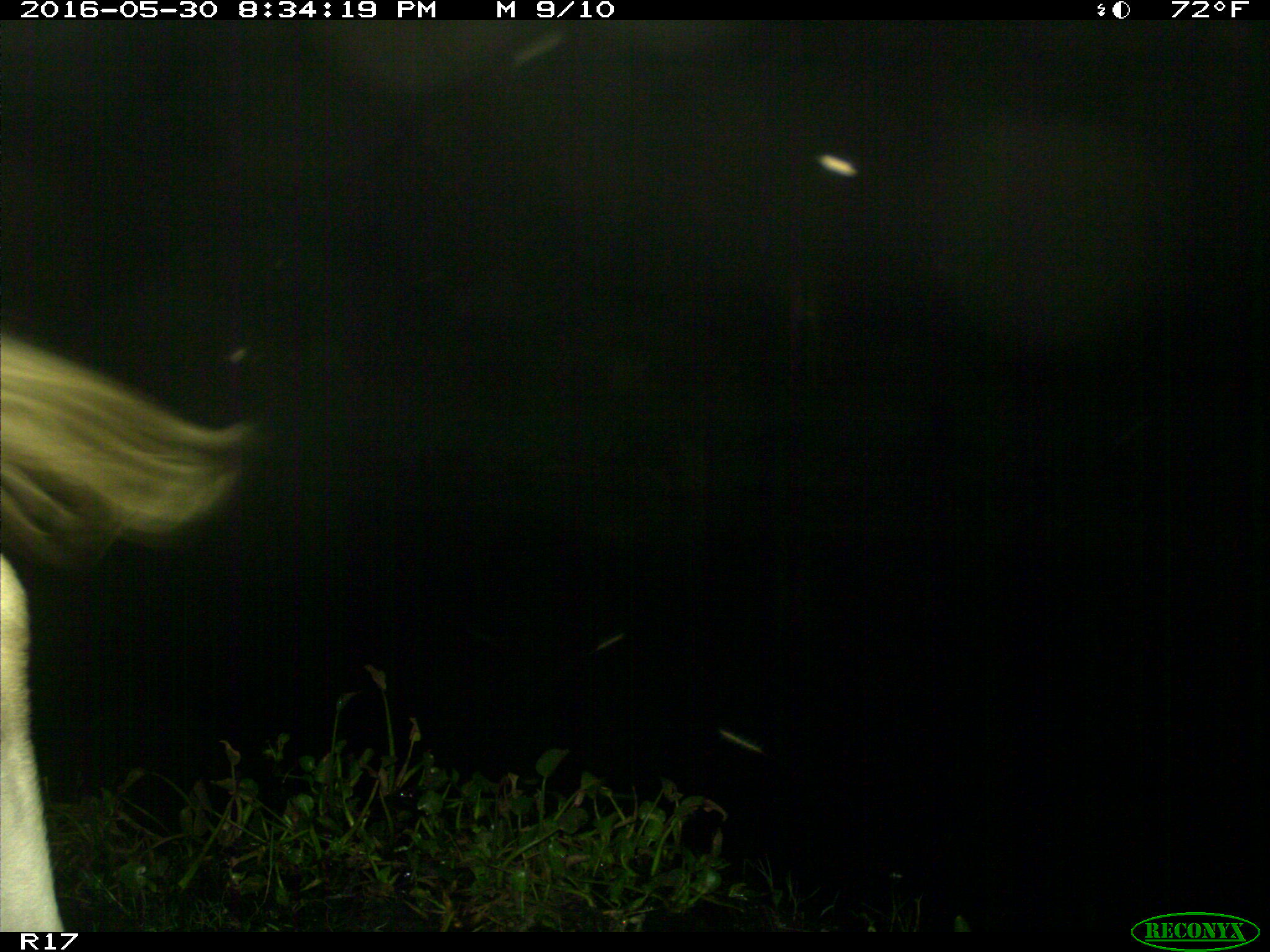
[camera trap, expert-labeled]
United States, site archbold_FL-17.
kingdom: Animalia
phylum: Chordata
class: Mammalia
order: Artiodactyla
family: Bovidae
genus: Bos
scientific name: Bos taurus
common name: domestic cow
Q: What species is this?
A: Bos taurus (domestic cow).